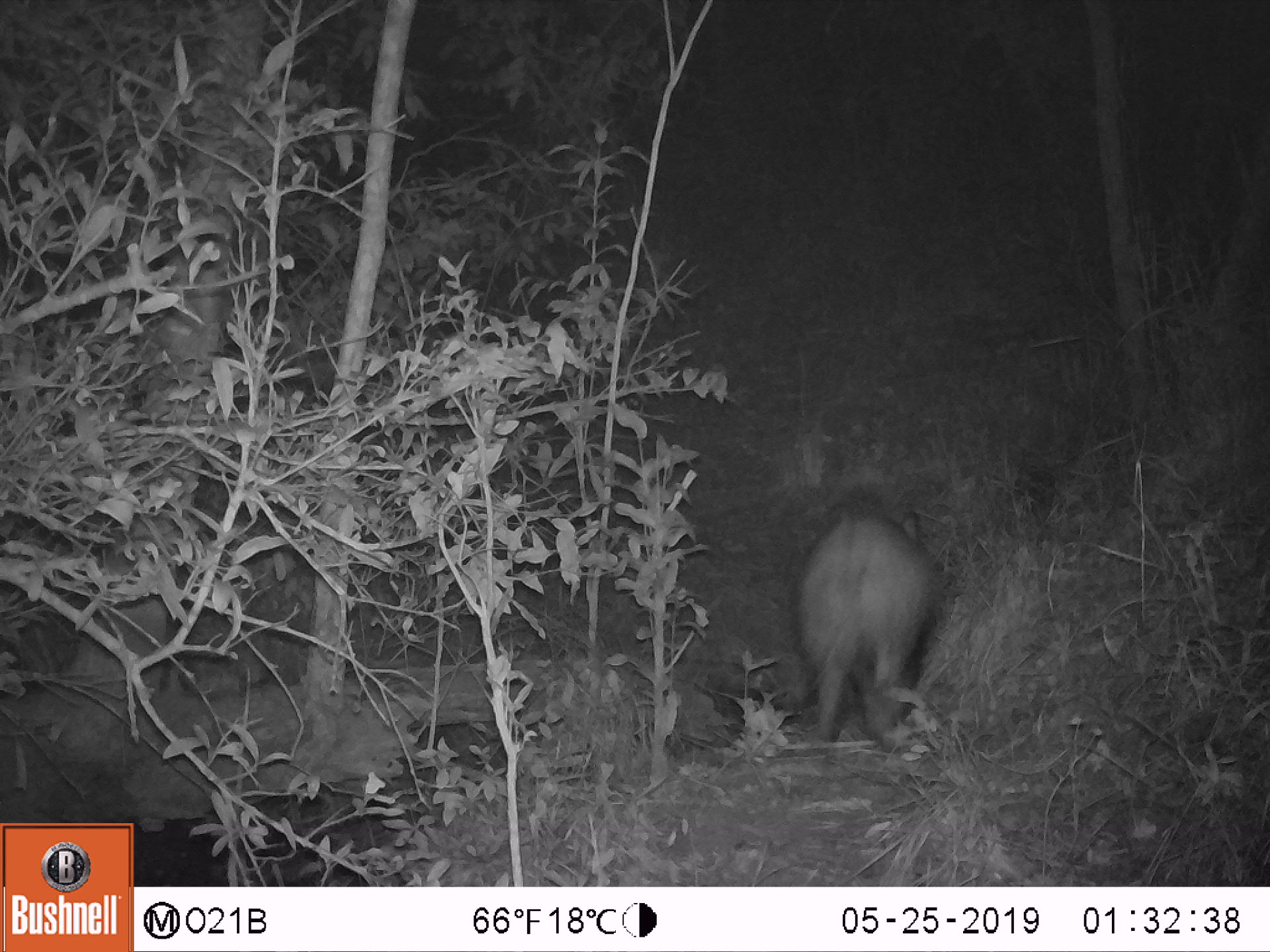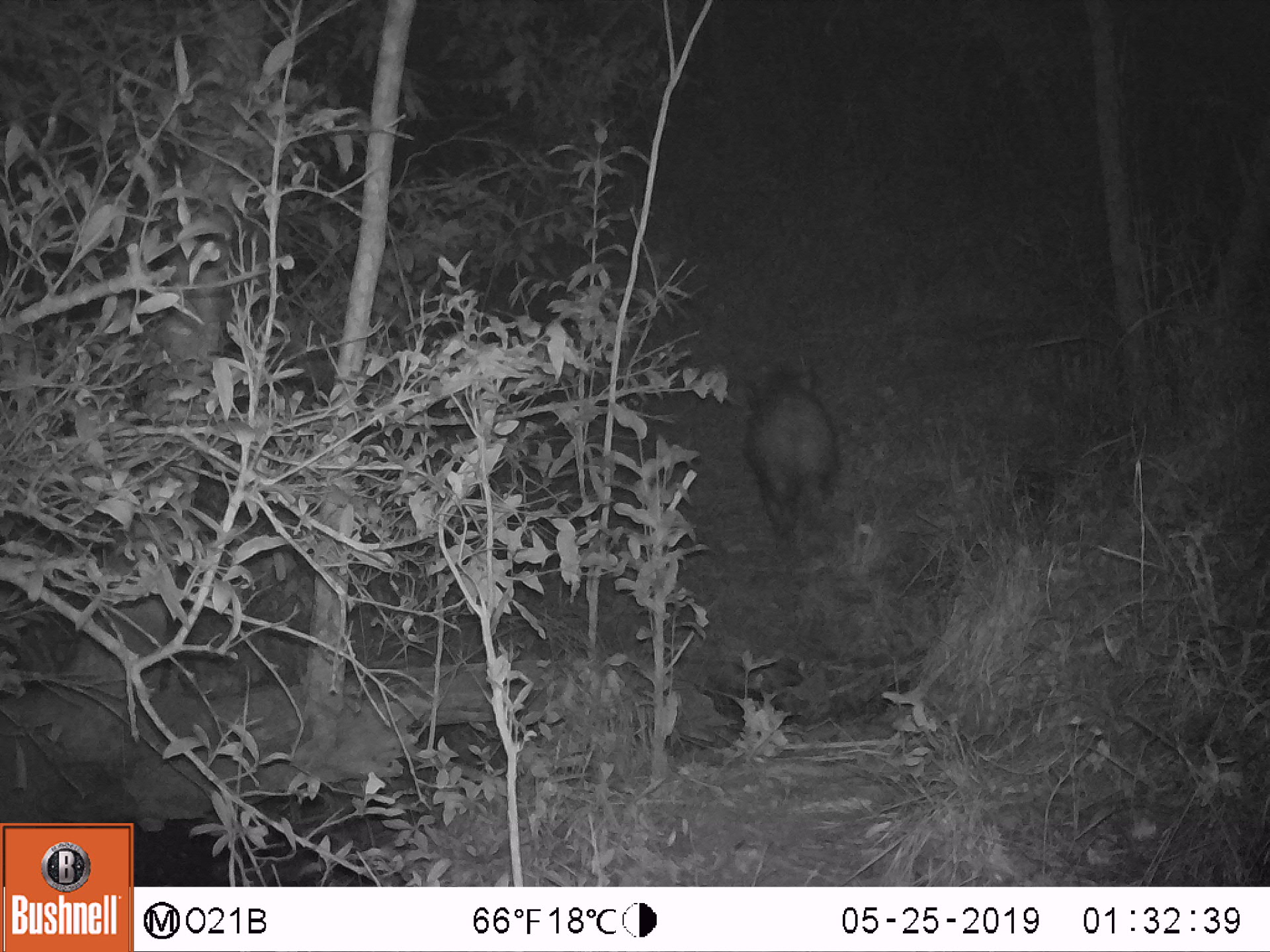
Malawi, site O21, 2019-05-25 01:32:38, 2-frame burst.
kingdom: Animalia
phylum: Chordata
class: Mammalia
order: Artiodactyla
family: Suidae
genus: Potamochoerus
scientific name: Potamochoerus larvatus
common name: bushpig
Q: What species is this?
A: Bushpig (Potamochoerus larvatus).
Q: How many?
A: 1.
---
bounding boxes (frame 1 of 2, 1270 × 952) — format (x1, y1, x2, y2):
bushpig: (769, 499, 963, 755)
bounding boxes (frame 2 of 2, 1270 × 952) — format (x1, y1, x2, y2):
bushpig: (730, 354, 848, 544)